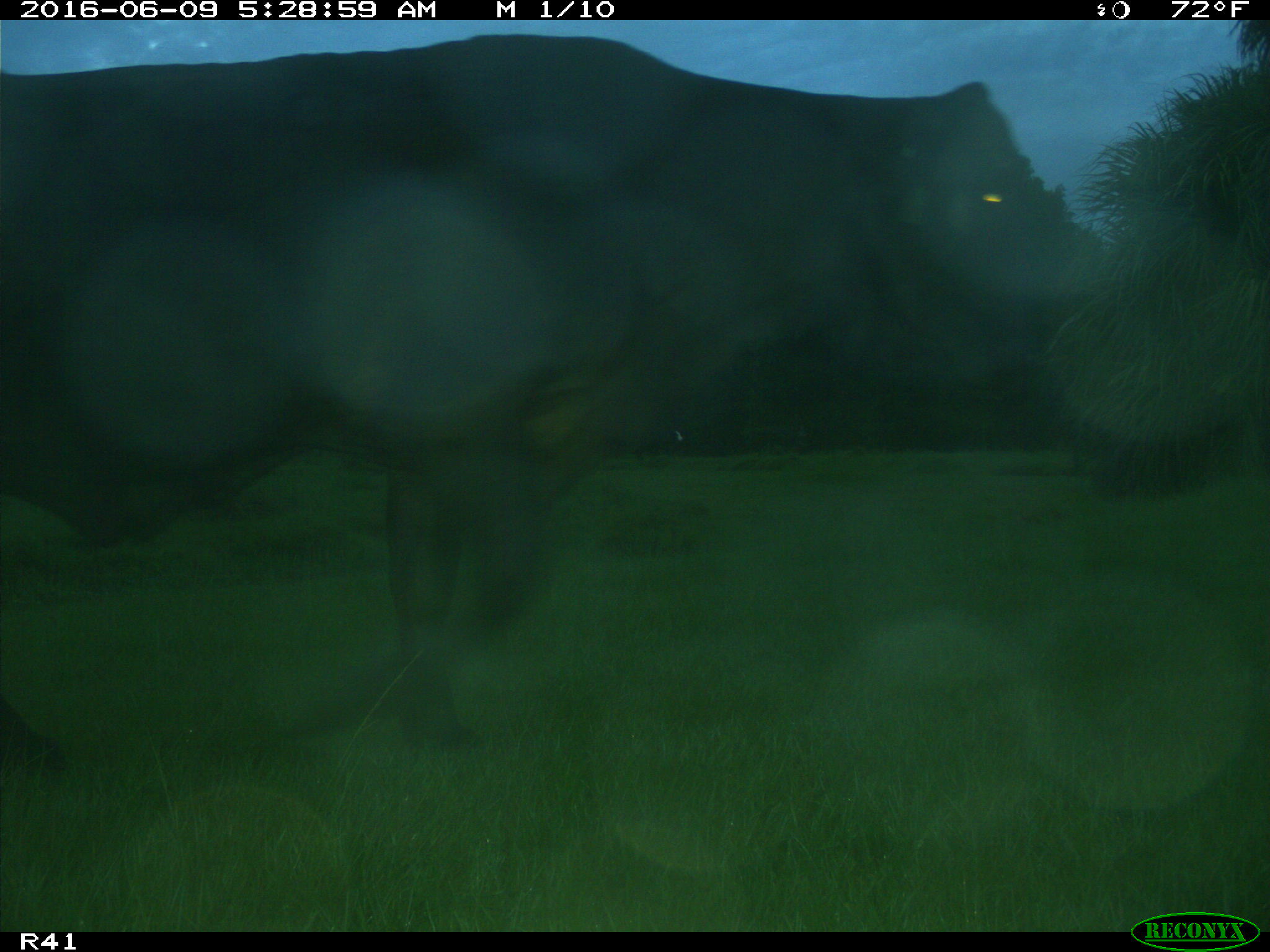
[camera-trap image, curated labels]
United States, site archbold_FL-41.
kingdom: Animalia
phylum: Chordata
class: Mammalia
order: Artiodactyla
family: Bovidae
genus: Bos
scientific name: Bos taurus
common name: domestic cow